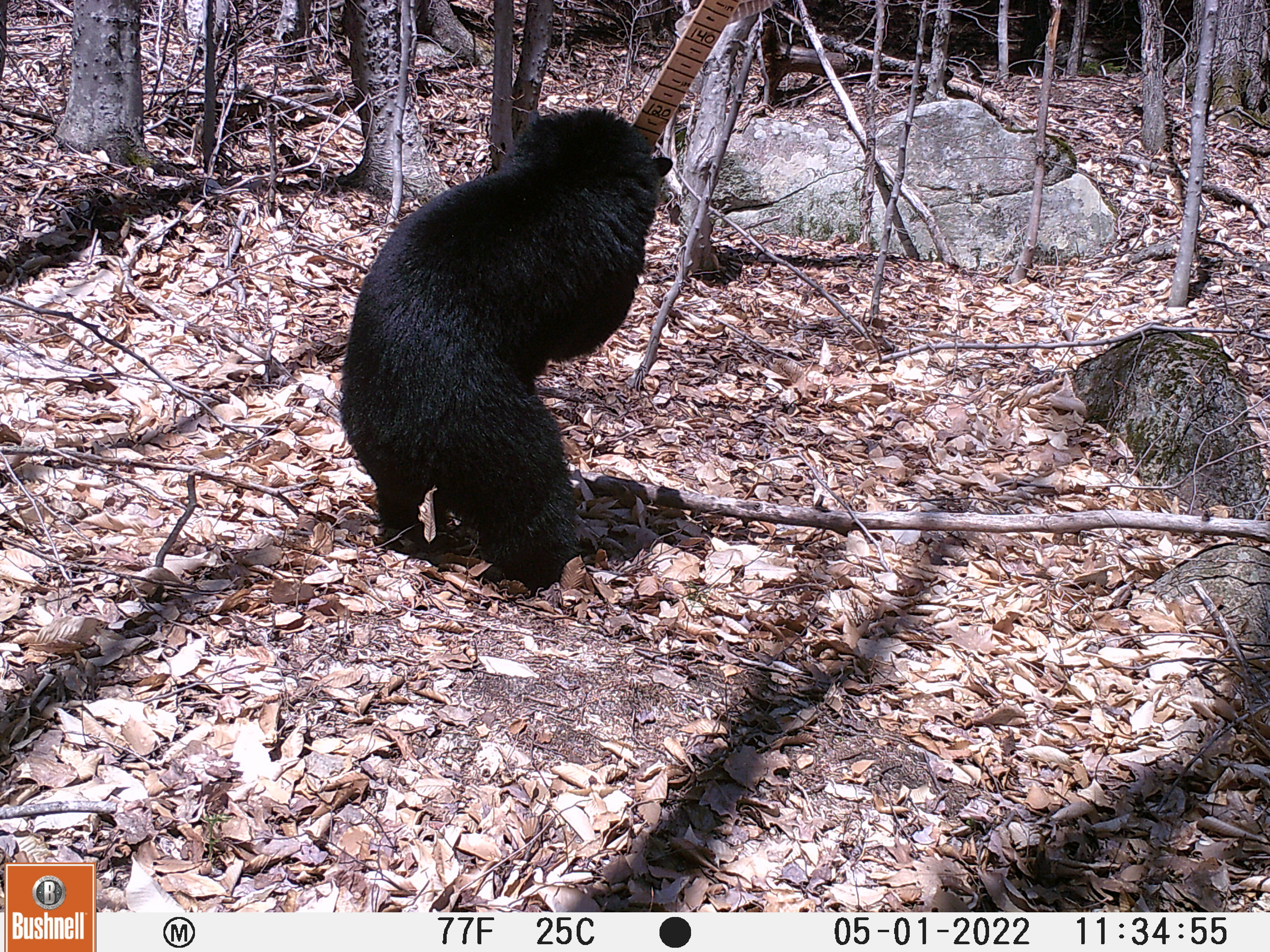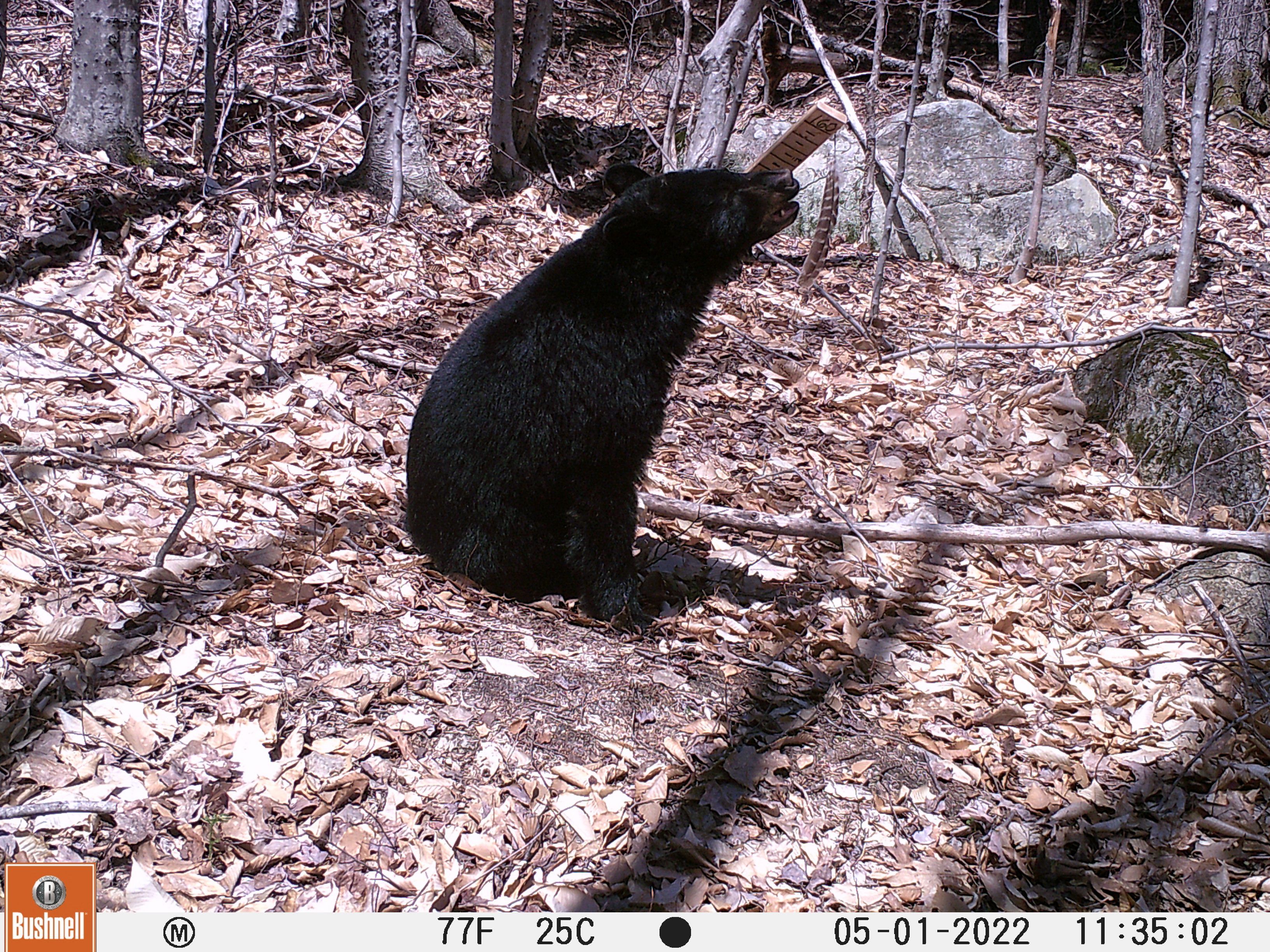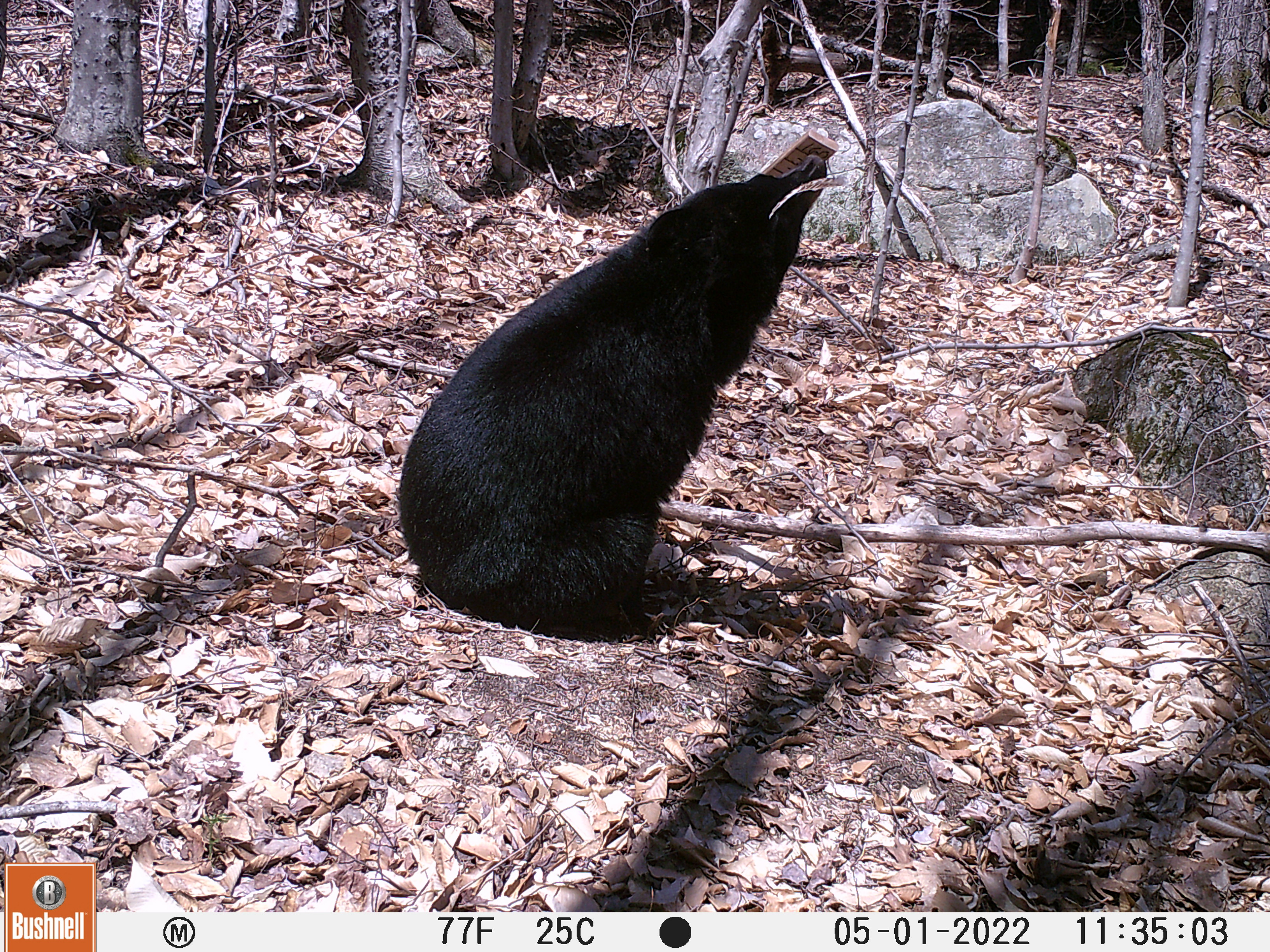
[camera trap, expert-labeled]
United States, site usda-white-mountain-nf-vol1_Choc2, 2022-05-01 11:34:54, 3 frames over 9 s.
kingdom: Animalia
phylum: Chordata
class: Mammalia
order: Carnivora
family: Ursidae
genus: Ursus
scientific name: Ursus americanus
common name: black bear